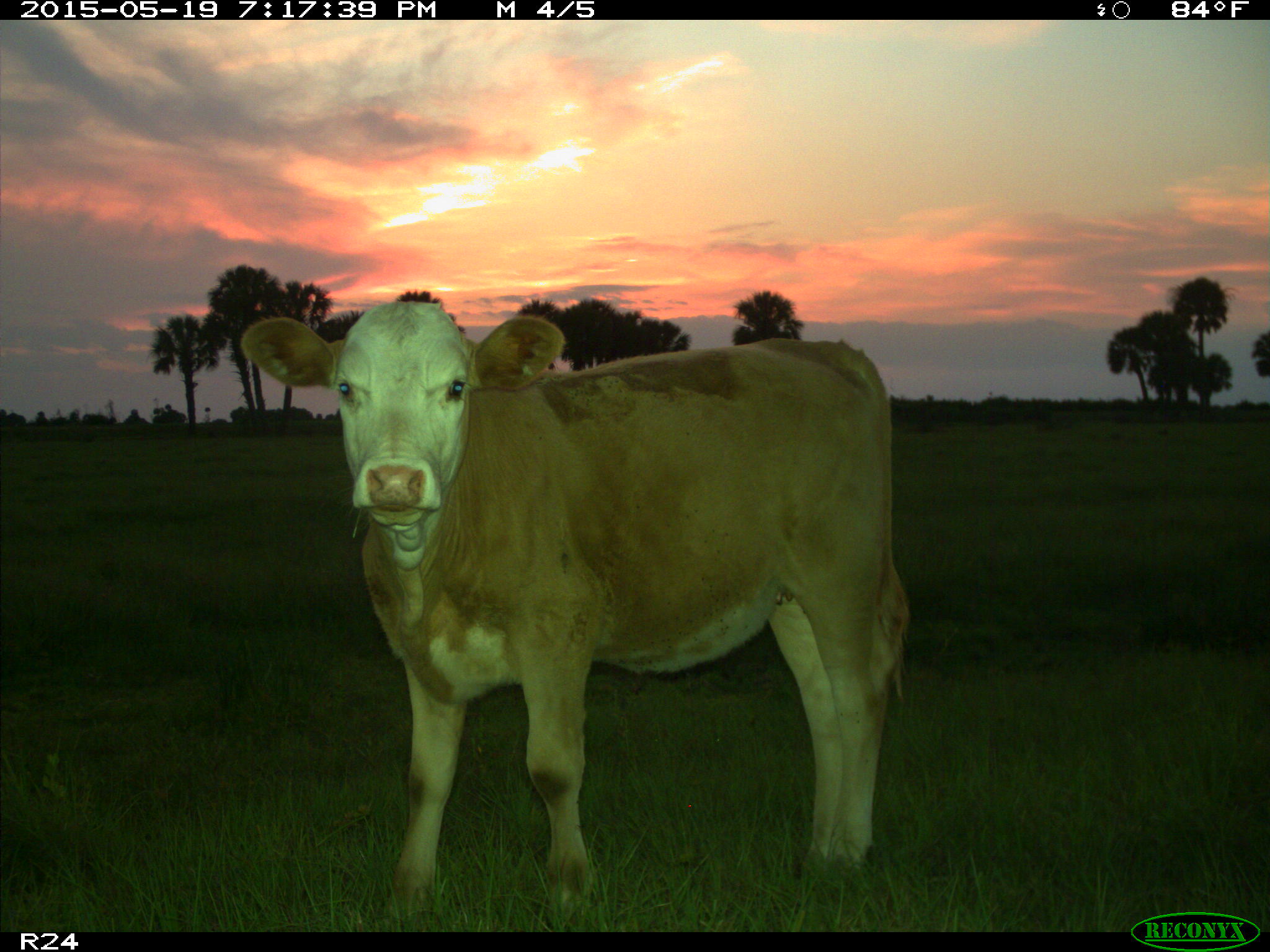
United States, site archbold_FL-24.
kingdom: Animalia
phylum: Chordata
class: Mammalia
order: Artiodactyla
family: Bovidae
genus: Bos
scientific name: Bos taurus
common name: domestic cow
Bos taurus (domestic cow).